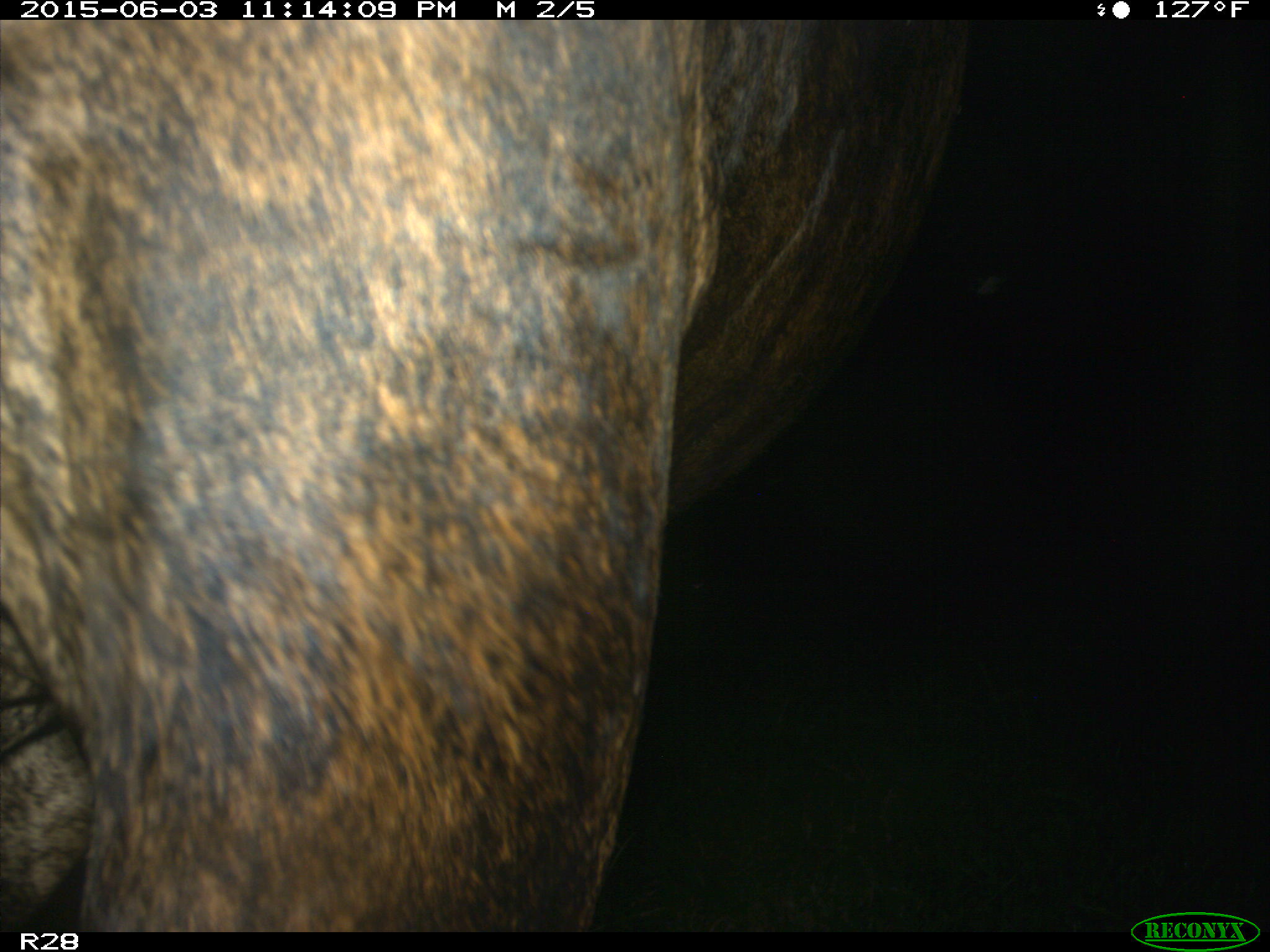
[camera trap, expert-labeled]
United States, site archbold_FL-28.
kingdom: Animalia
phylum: Chordata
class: Mammalia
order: Artiodactyla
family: Bovidae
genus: Bos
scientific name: Bos taurus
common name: domestic cow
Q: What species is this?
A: Bos taurus (domestic cow).